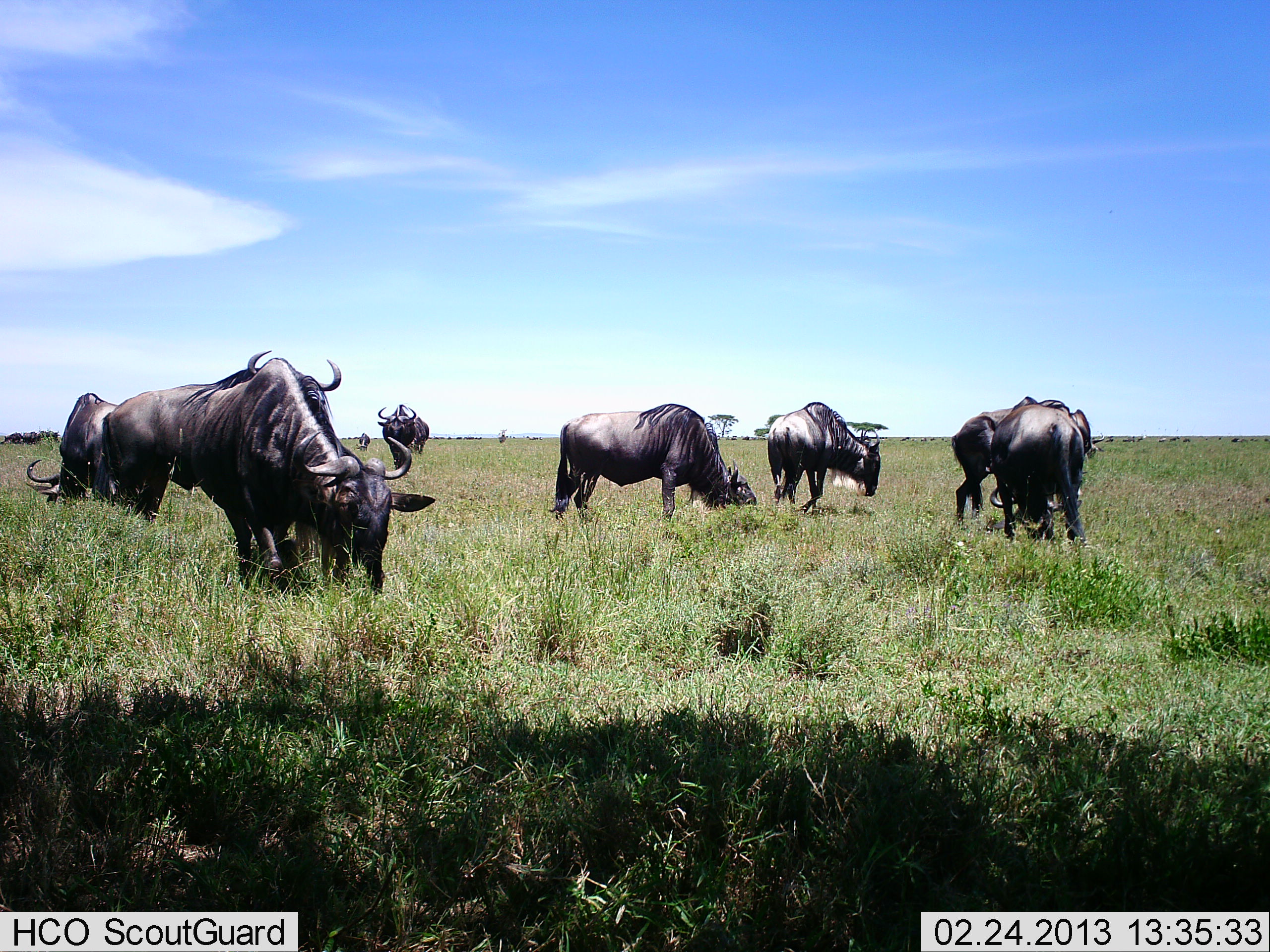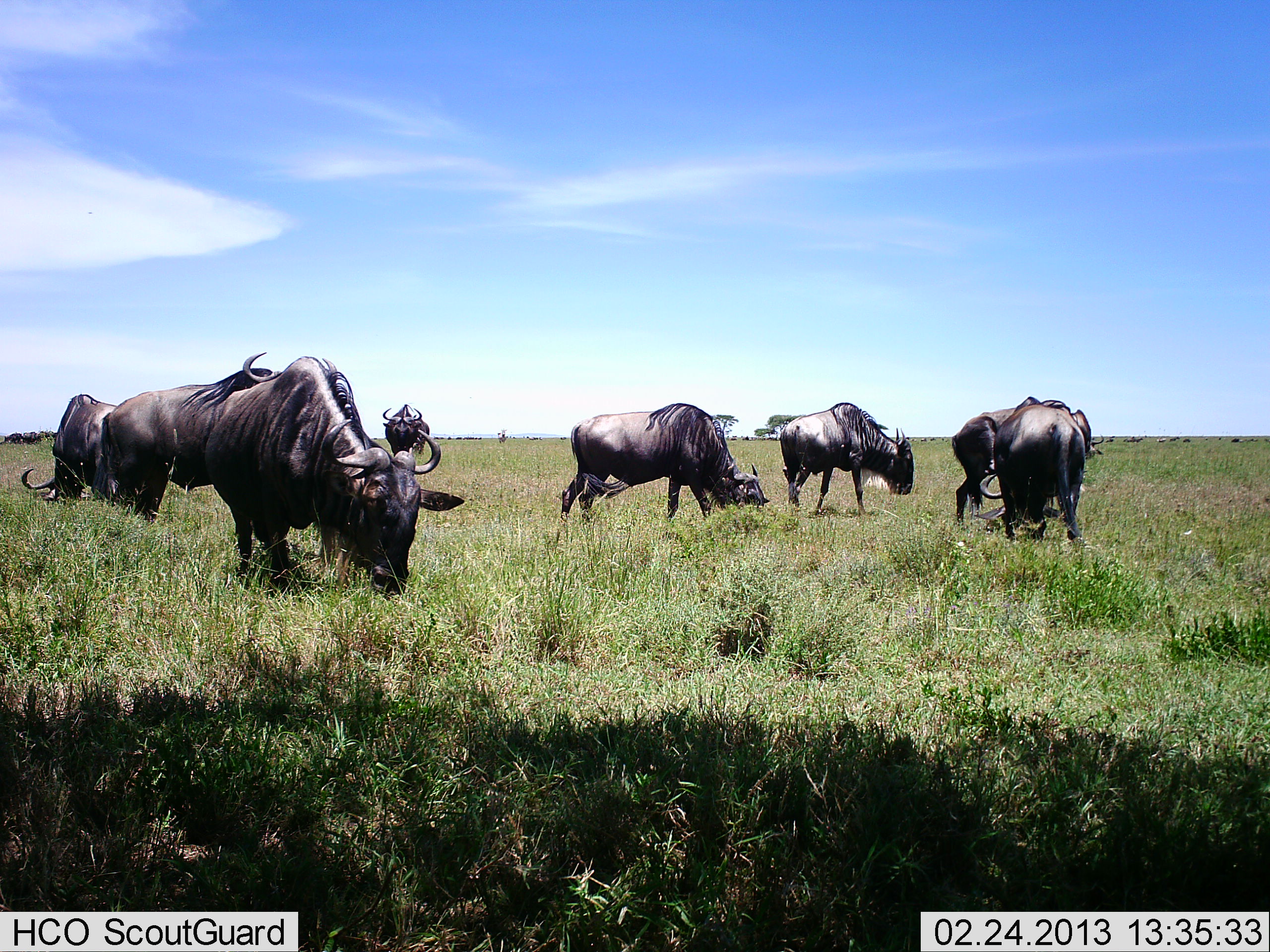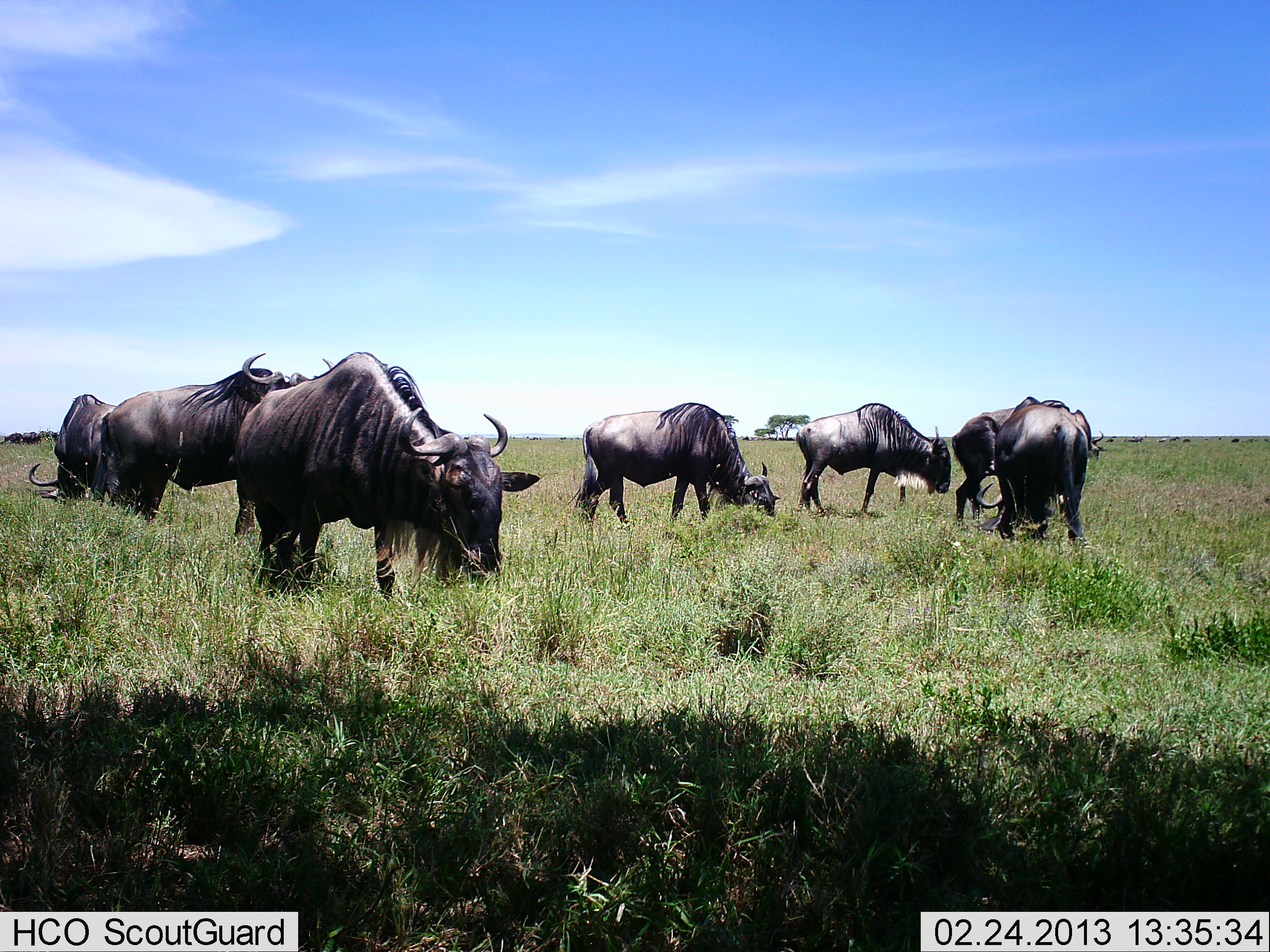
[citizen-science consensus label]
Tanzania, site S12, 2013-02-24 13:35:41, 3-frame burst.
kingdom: Animalia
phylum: Chordata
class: Mammalia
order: Artiodactyla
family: Bovidae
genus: Connochaetes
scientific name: Connochaetes taurinus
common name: blue wildebeest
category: wildebeest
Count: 8.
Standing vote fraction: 48%.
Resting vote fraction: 0%.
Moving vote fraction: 21%.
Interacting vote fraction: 3%.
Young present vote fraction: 0%.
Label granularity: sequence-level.